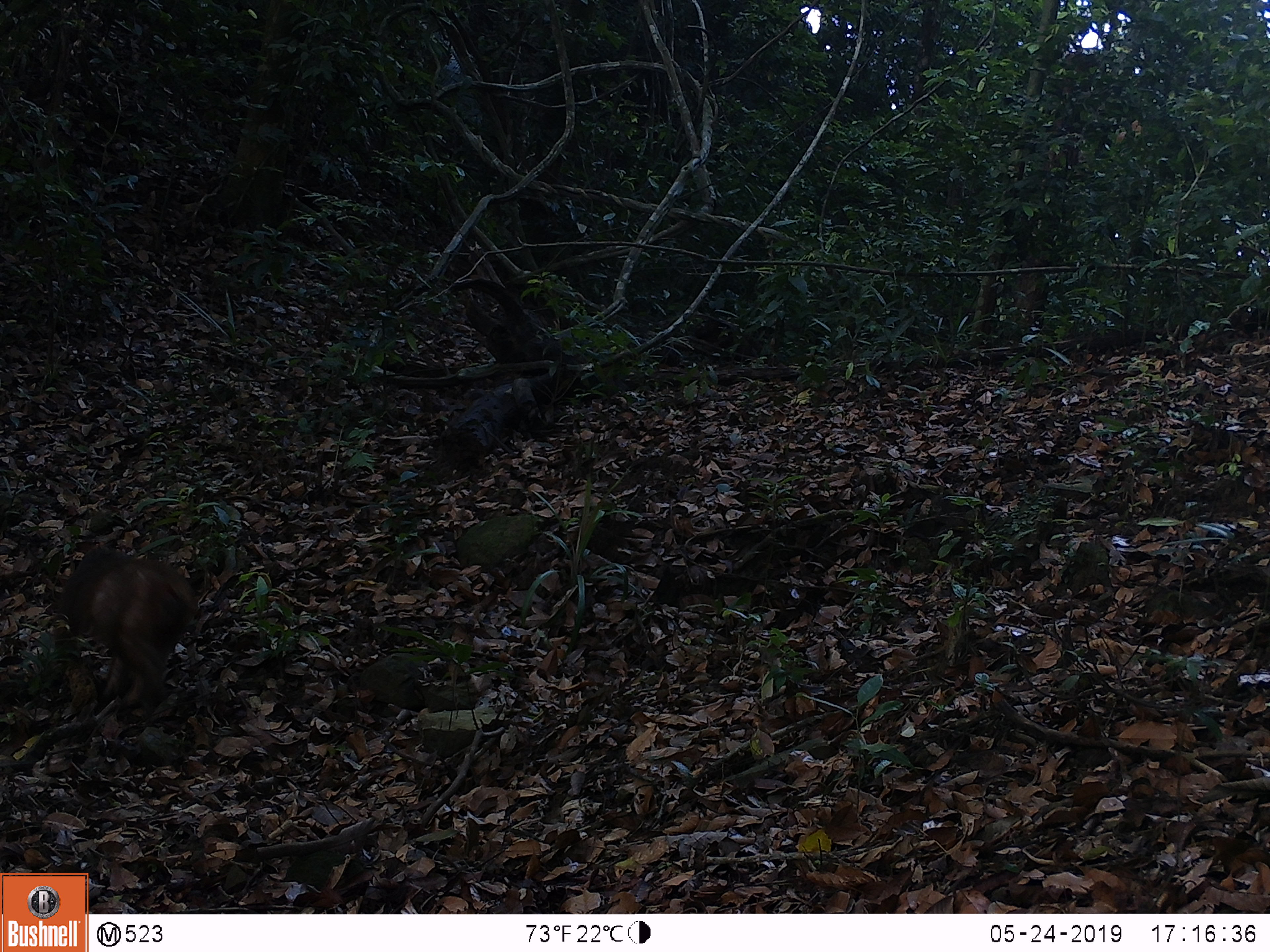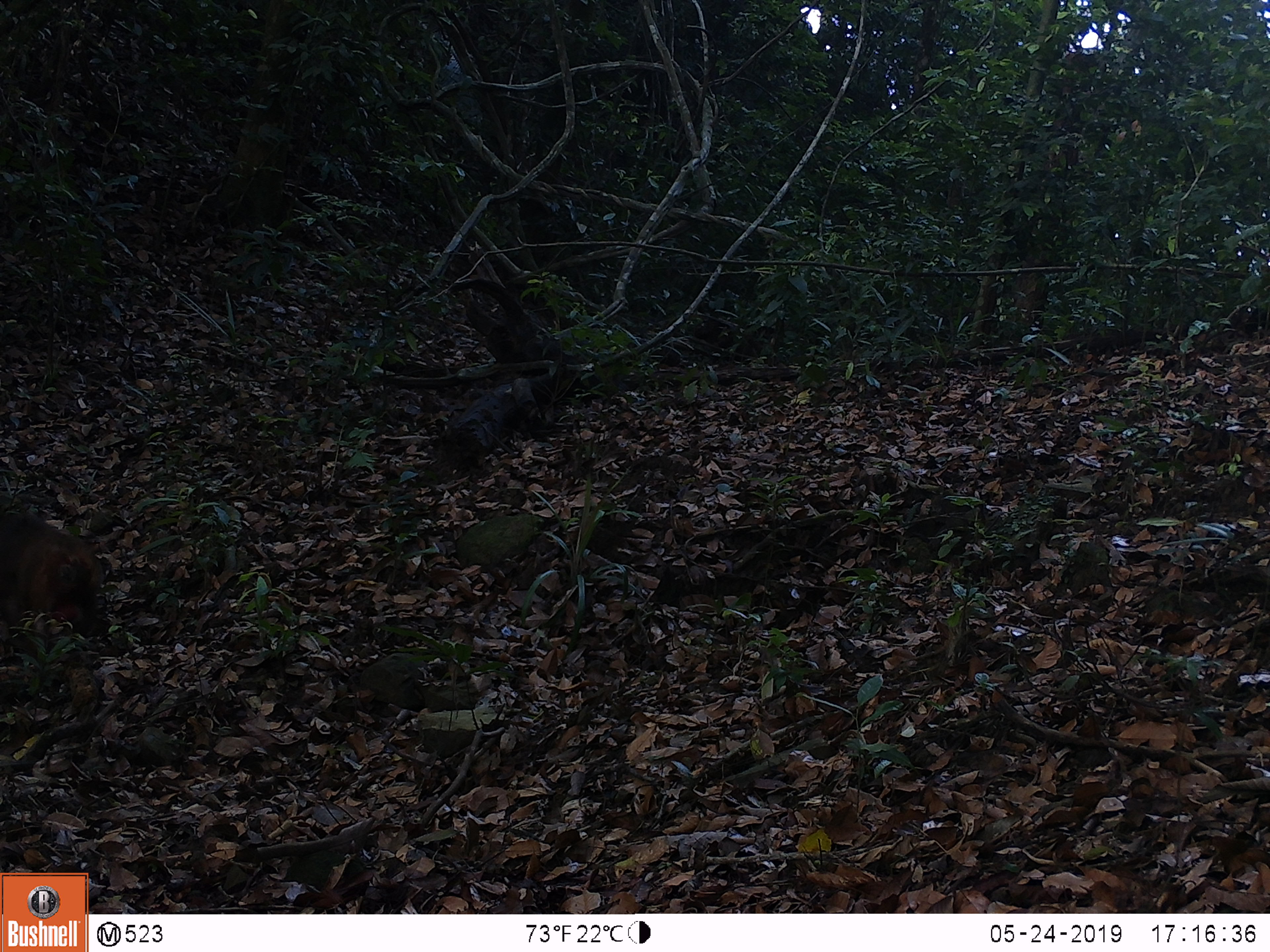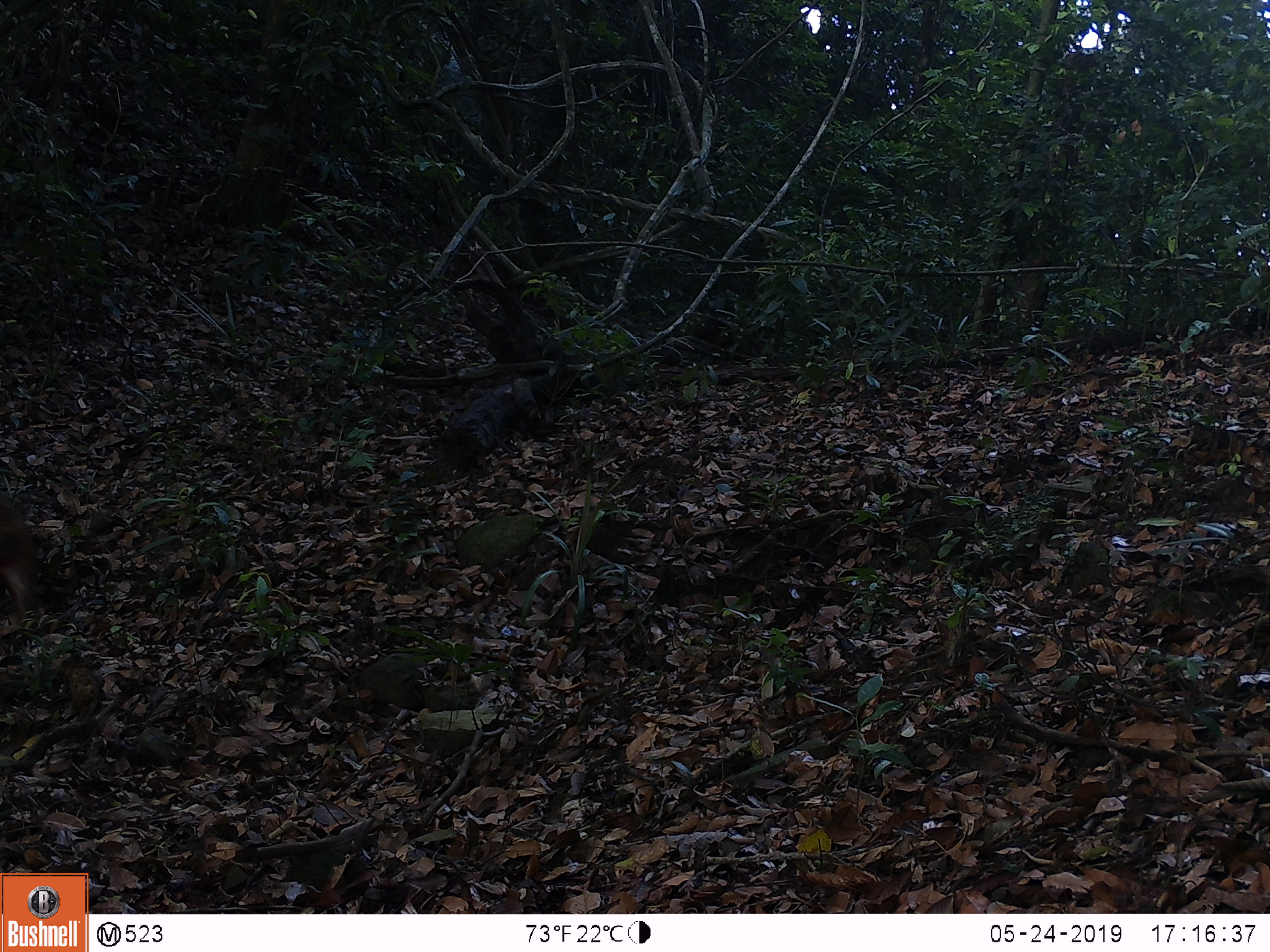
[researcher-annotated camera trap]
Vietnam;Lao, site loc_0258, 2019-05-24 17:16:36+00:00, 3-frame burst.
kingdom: Animalia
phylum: Chordata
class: Mammalia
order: Primates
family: Cercopithecidae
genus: Macaca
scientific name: Macaca arctoides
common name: stump-tailed macaque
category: stump tailed macaque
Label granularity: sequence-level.